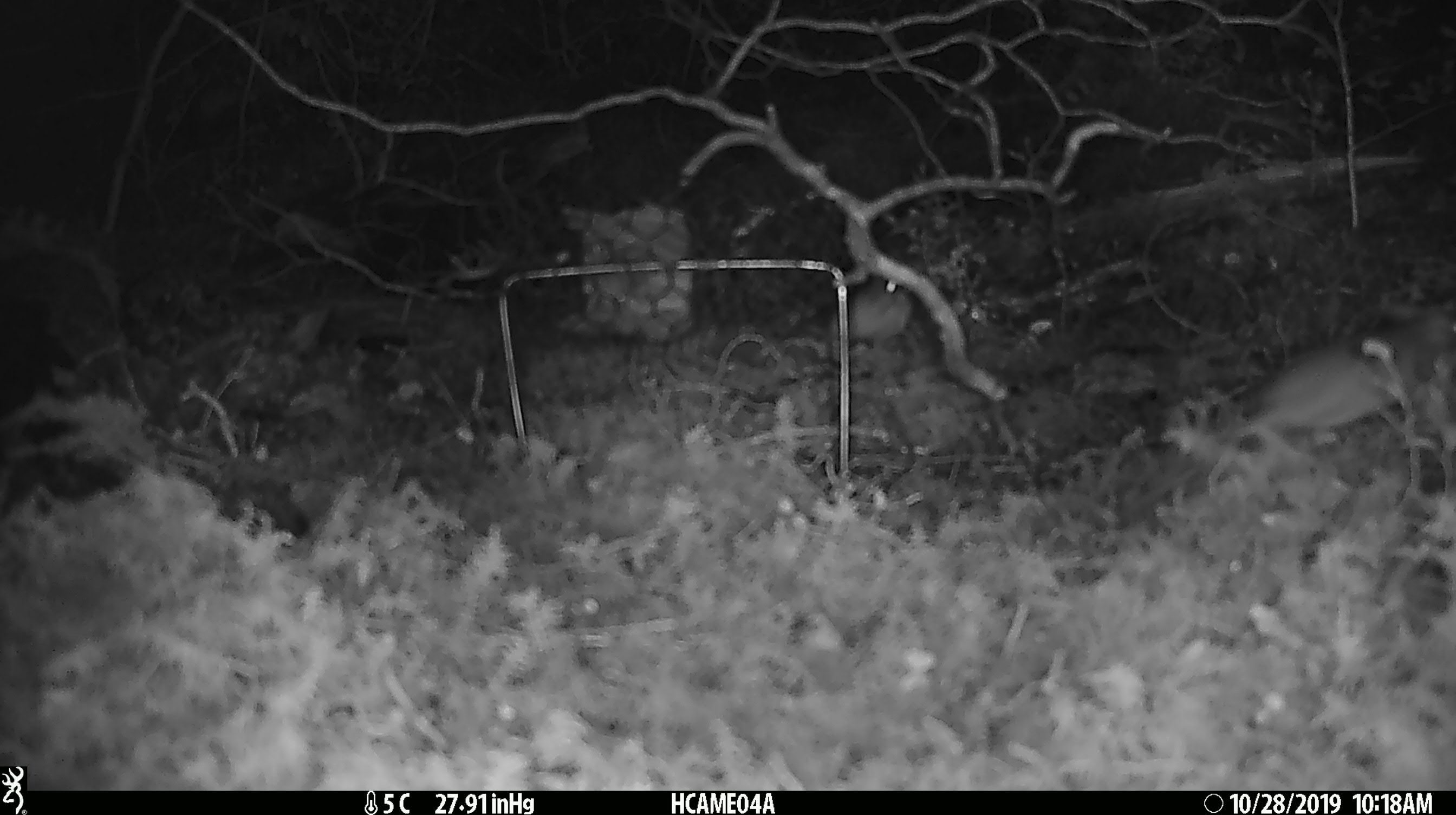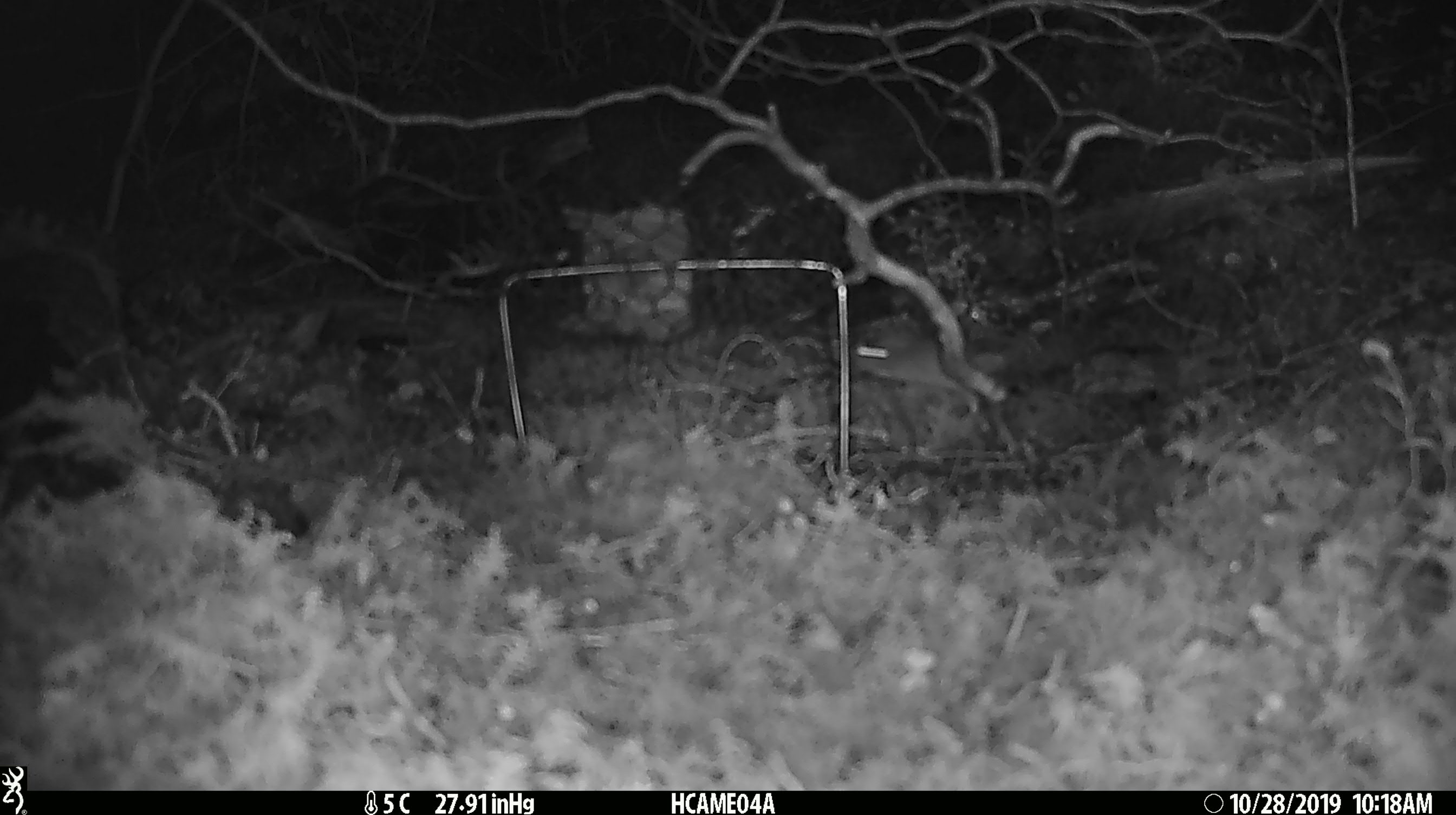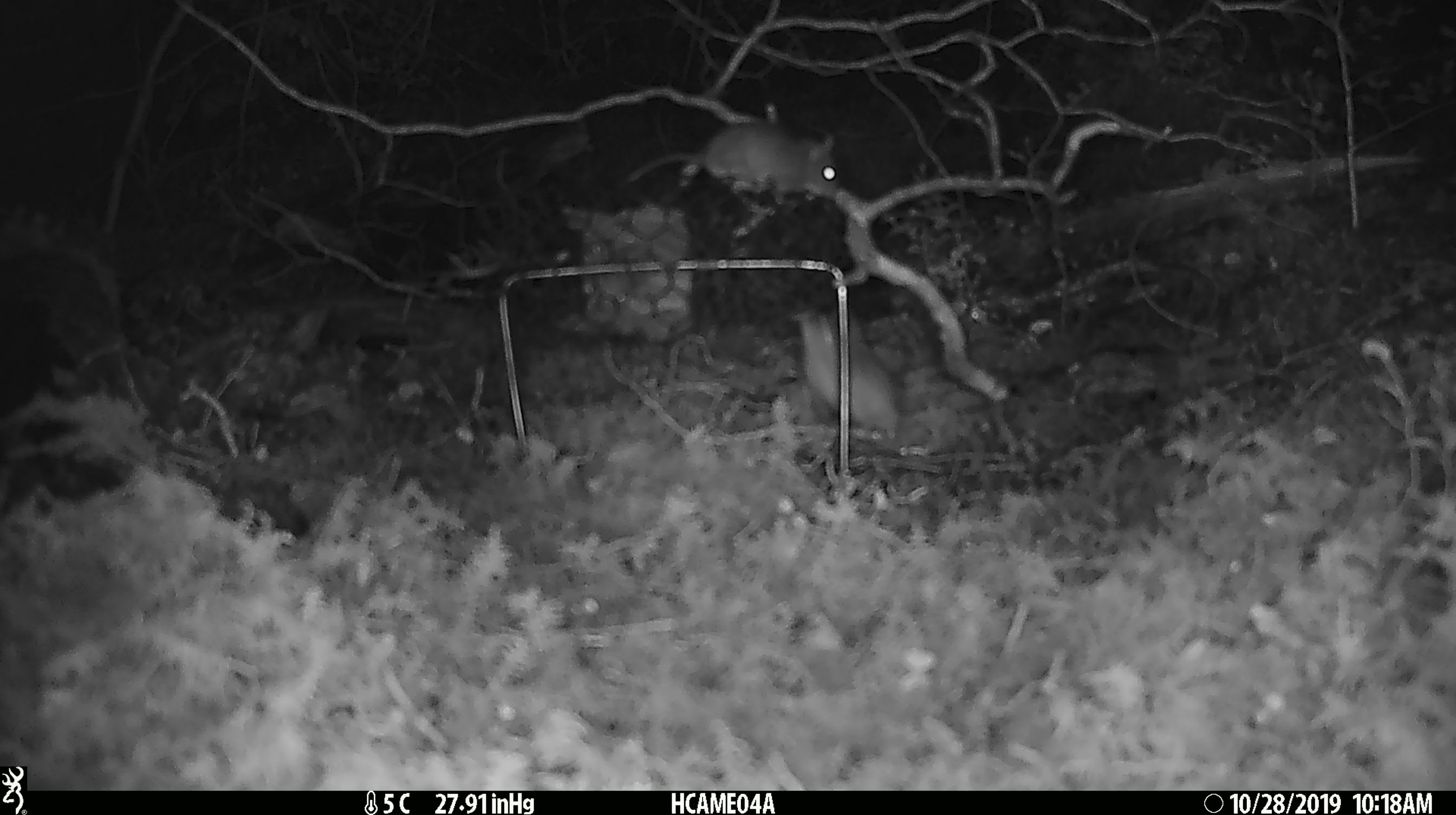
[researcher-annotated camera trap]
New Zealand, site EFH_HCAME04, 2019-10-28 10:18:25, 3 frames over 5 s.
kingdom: Animalia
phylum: Chordata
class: Mammalia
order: Rodentia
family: Muridae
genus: Mus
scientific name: Mus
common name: mouse